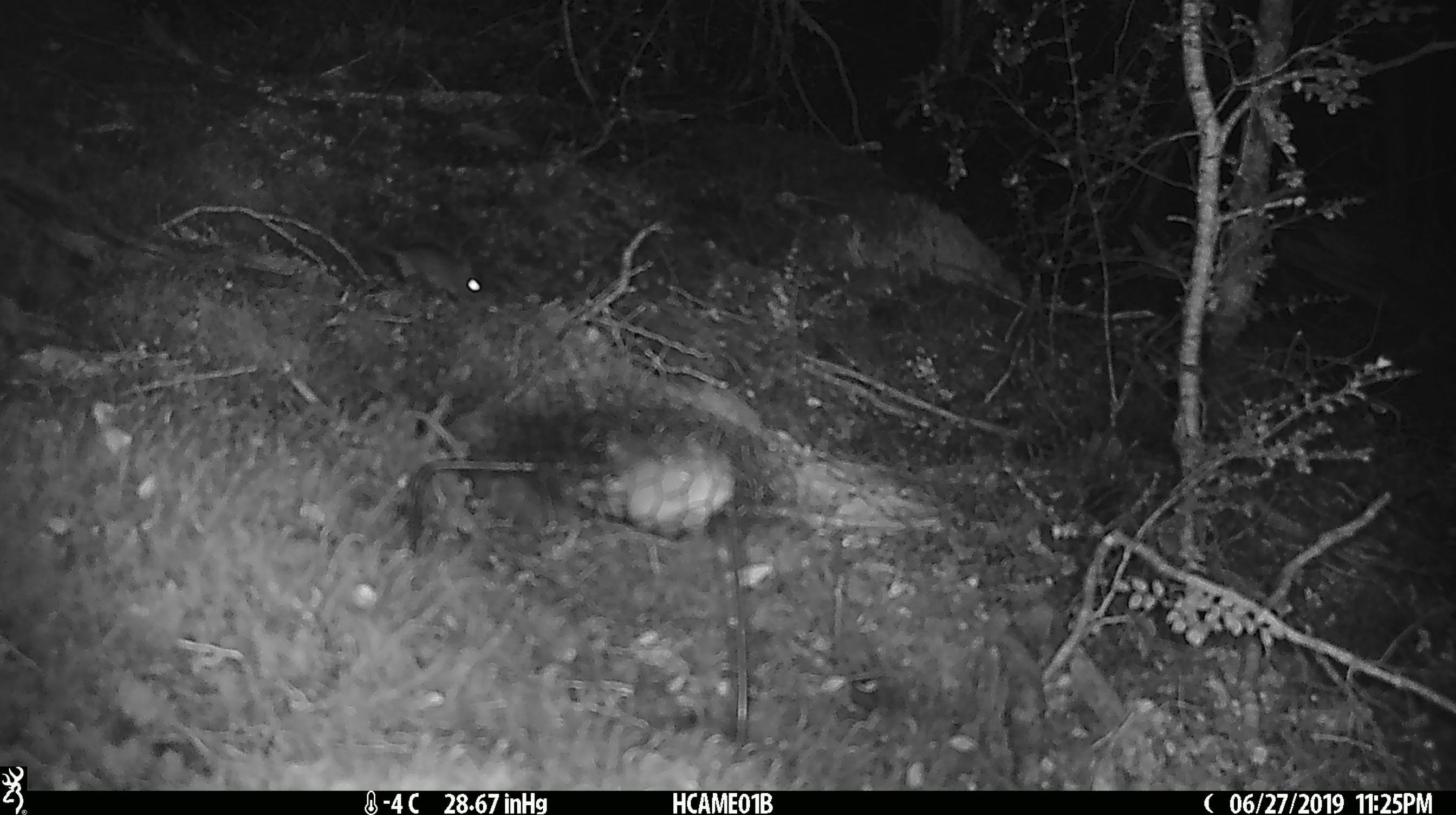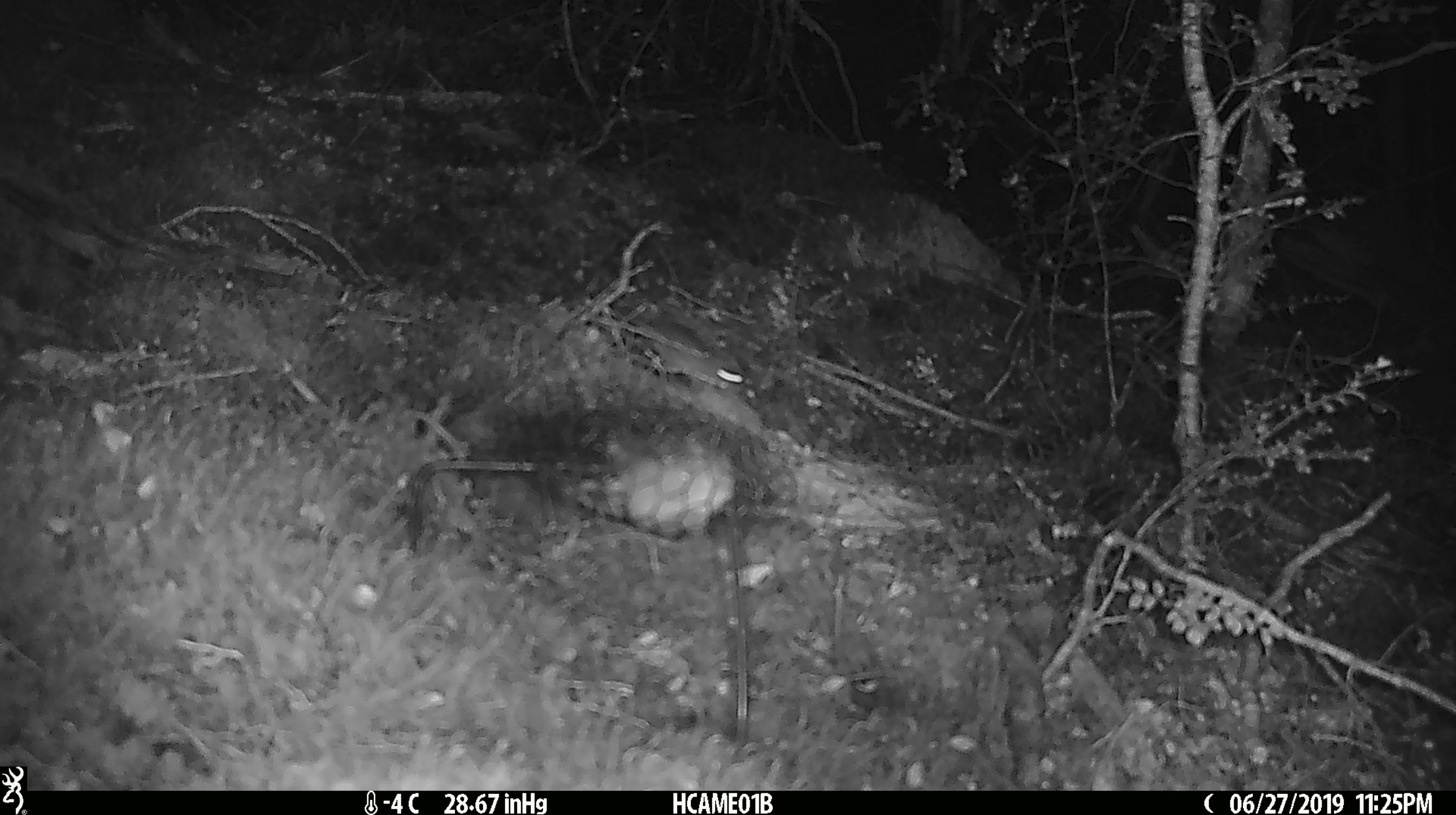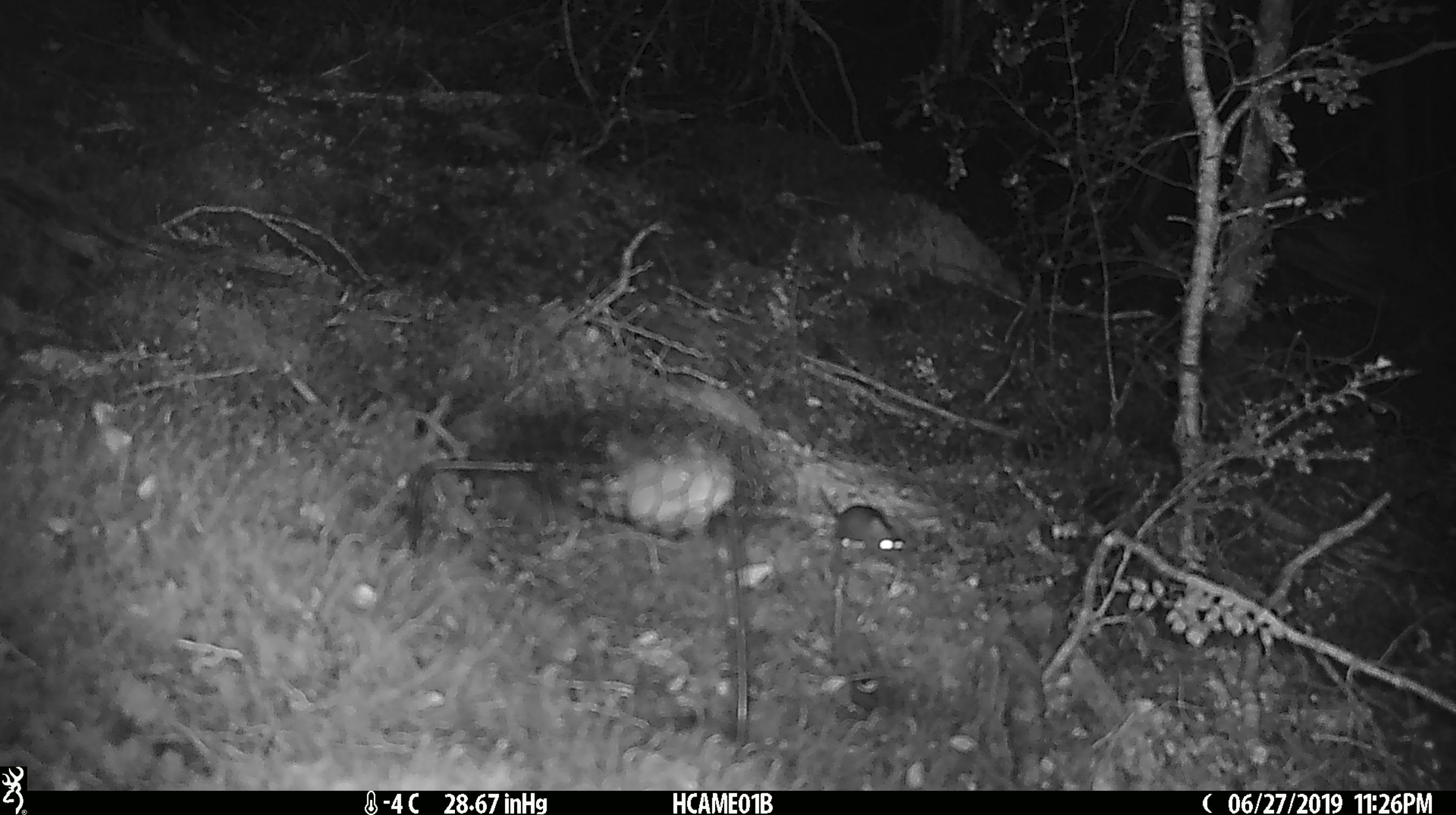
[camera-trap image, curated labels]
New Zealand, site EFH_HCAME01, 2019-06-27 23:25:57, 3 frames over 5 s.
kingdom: Animalia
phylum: Chordata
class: Mammalia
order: Rodentia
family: Muridae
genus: Mus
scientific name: Mus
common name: mouse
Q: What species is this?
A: Mouse (Mus).